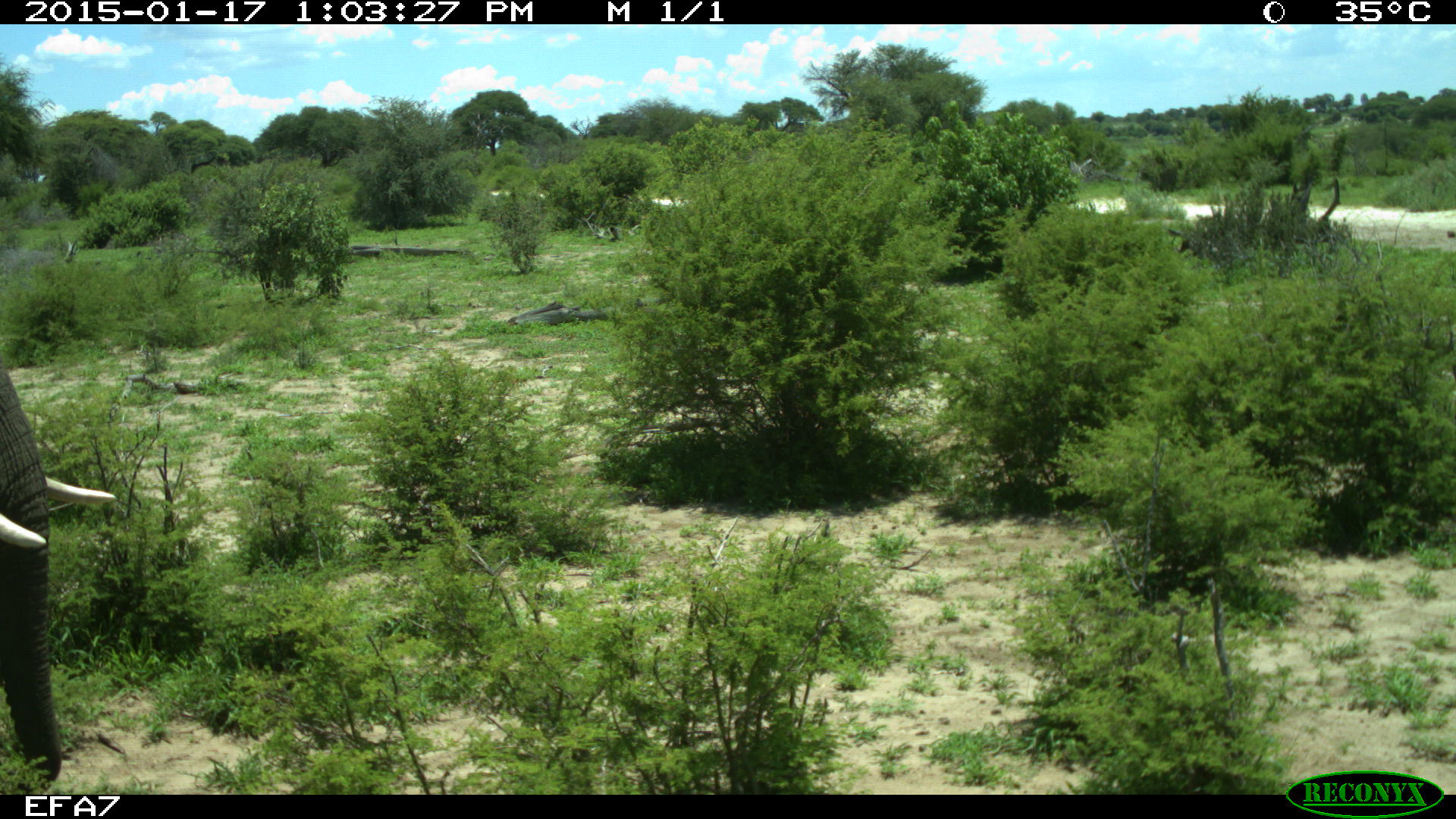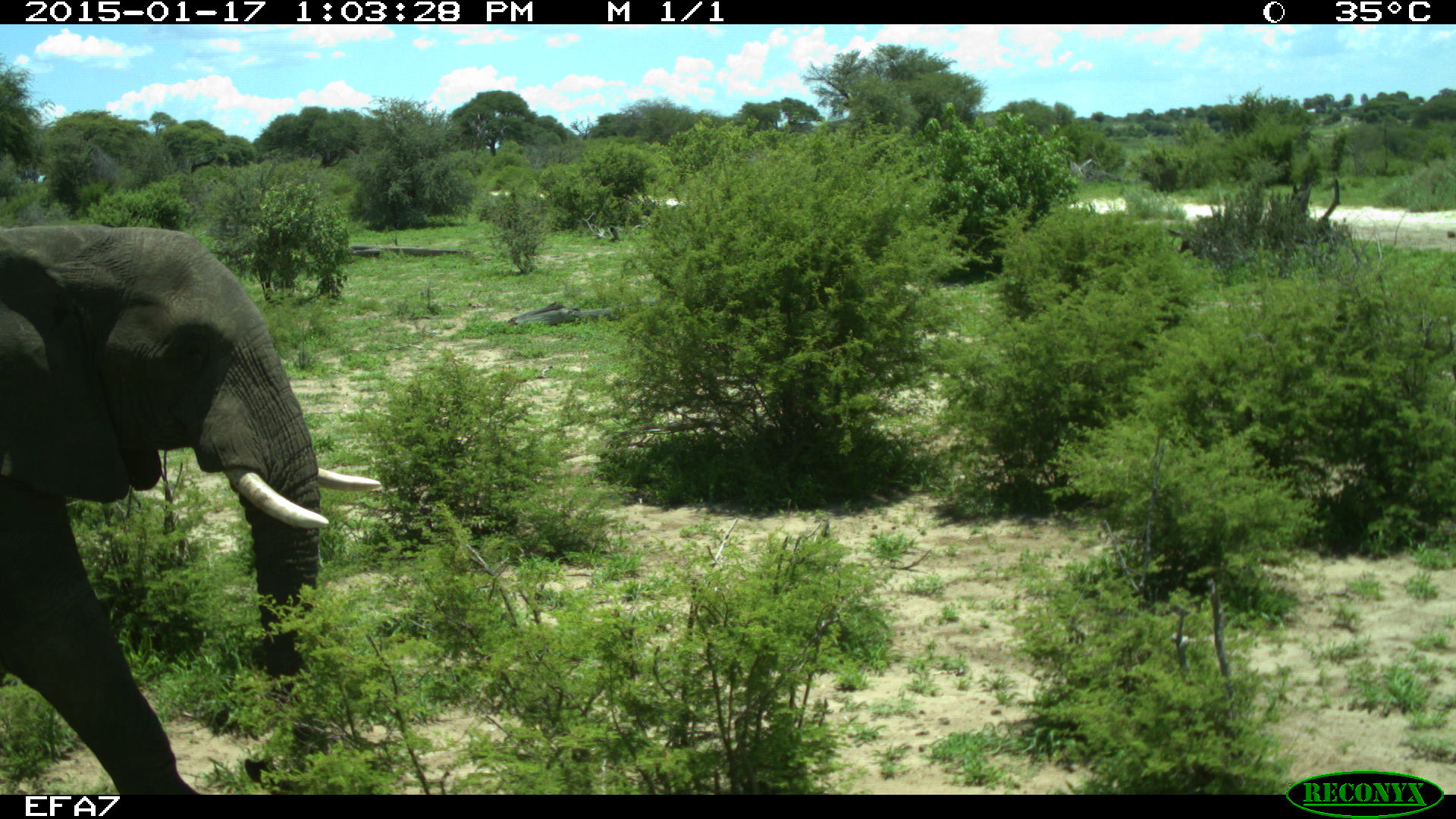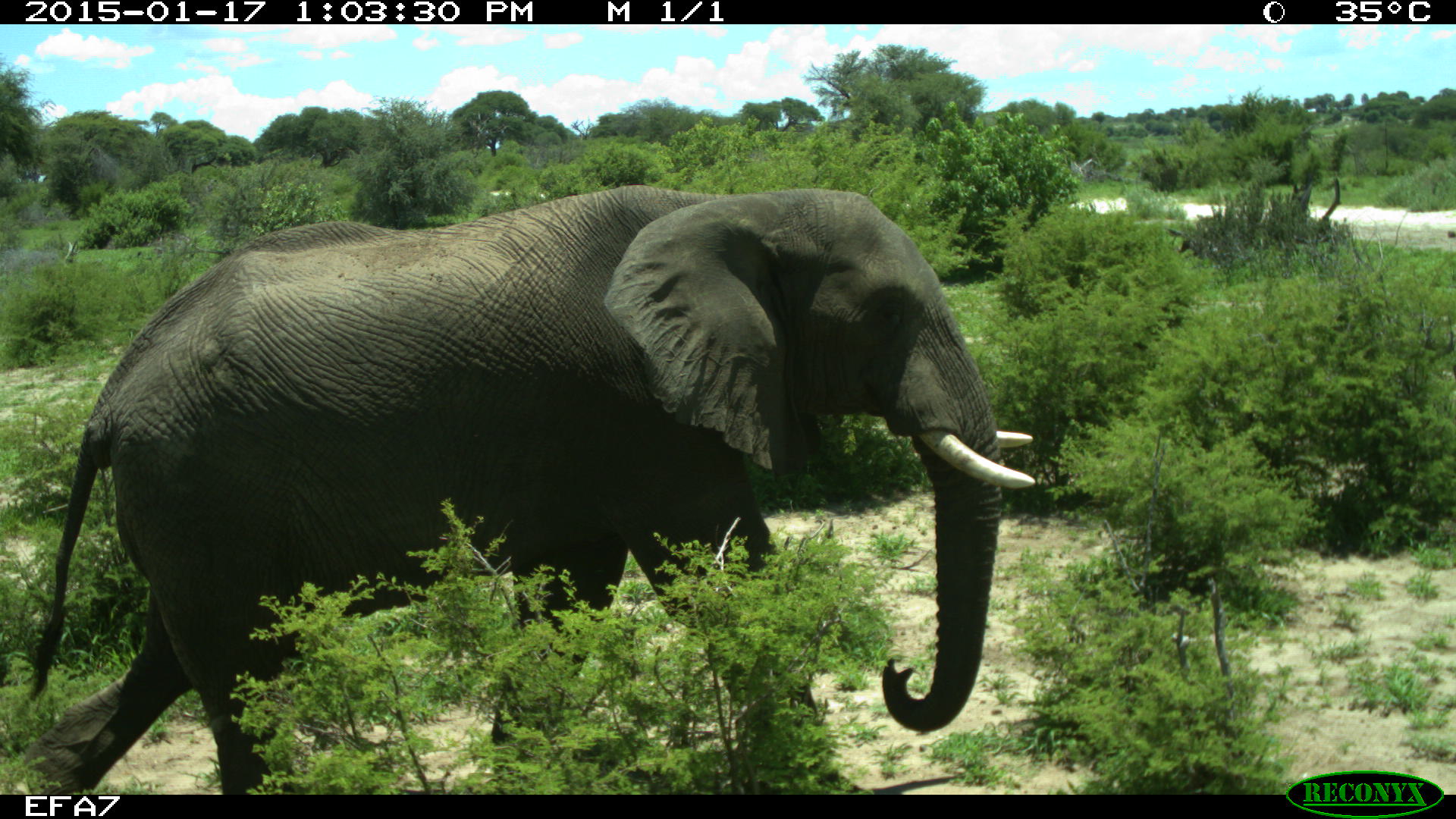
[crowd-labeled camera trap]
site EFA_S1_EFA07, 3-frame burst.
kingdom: Animalia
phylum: Chordata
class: Mammalia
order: Proboscidea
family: Elephantidae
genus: Loxodonta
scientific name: Loxodonta africana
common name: african bush elephant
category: elephant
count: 1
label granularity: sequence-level